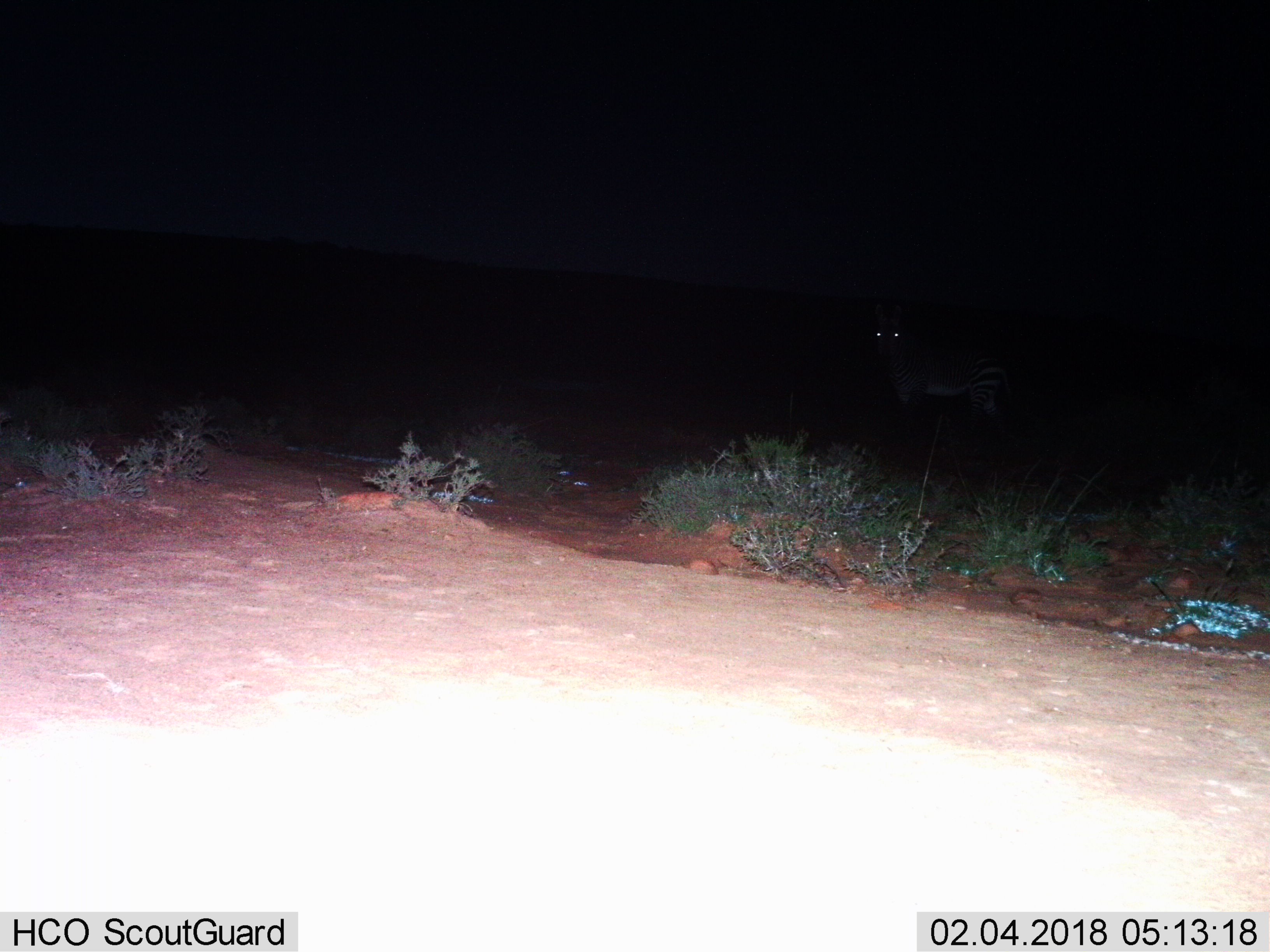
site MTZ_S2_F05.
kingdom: Animalia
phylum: Chordata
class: Mammalia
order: Perissodactyla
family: Equidae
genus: Equus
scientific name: Equus zebra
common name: mountain zebra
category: zebramountain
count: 1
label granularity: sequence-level